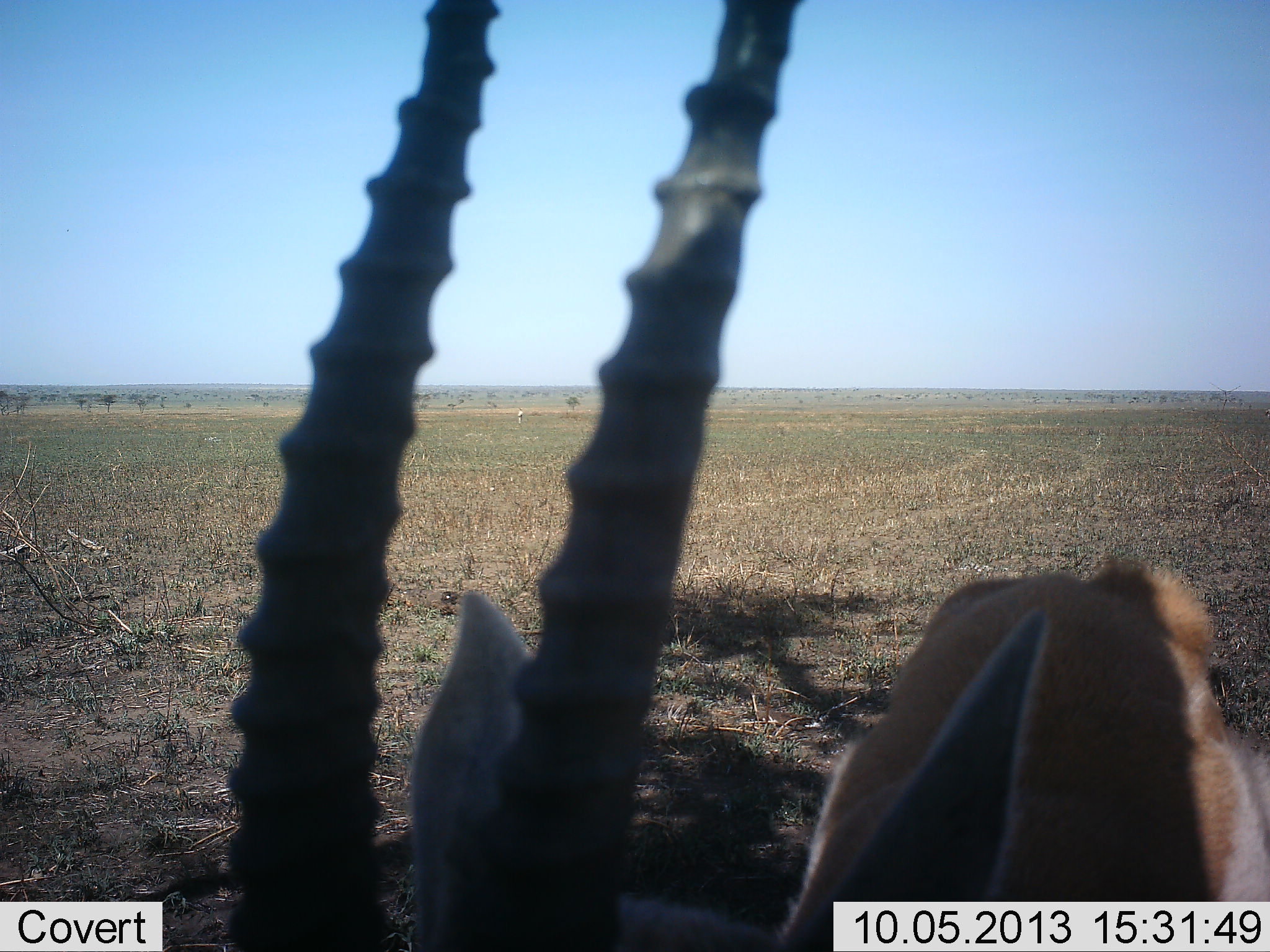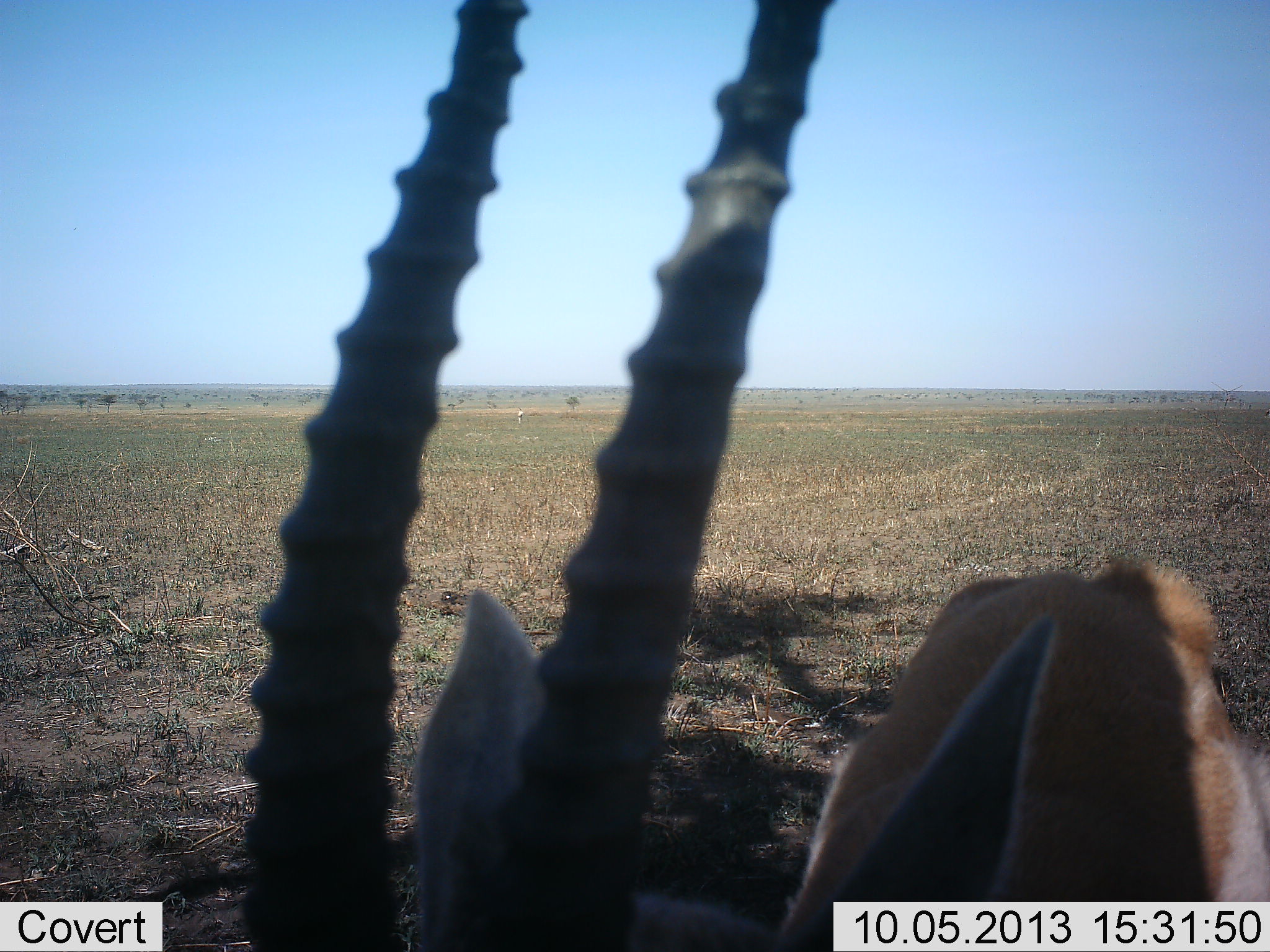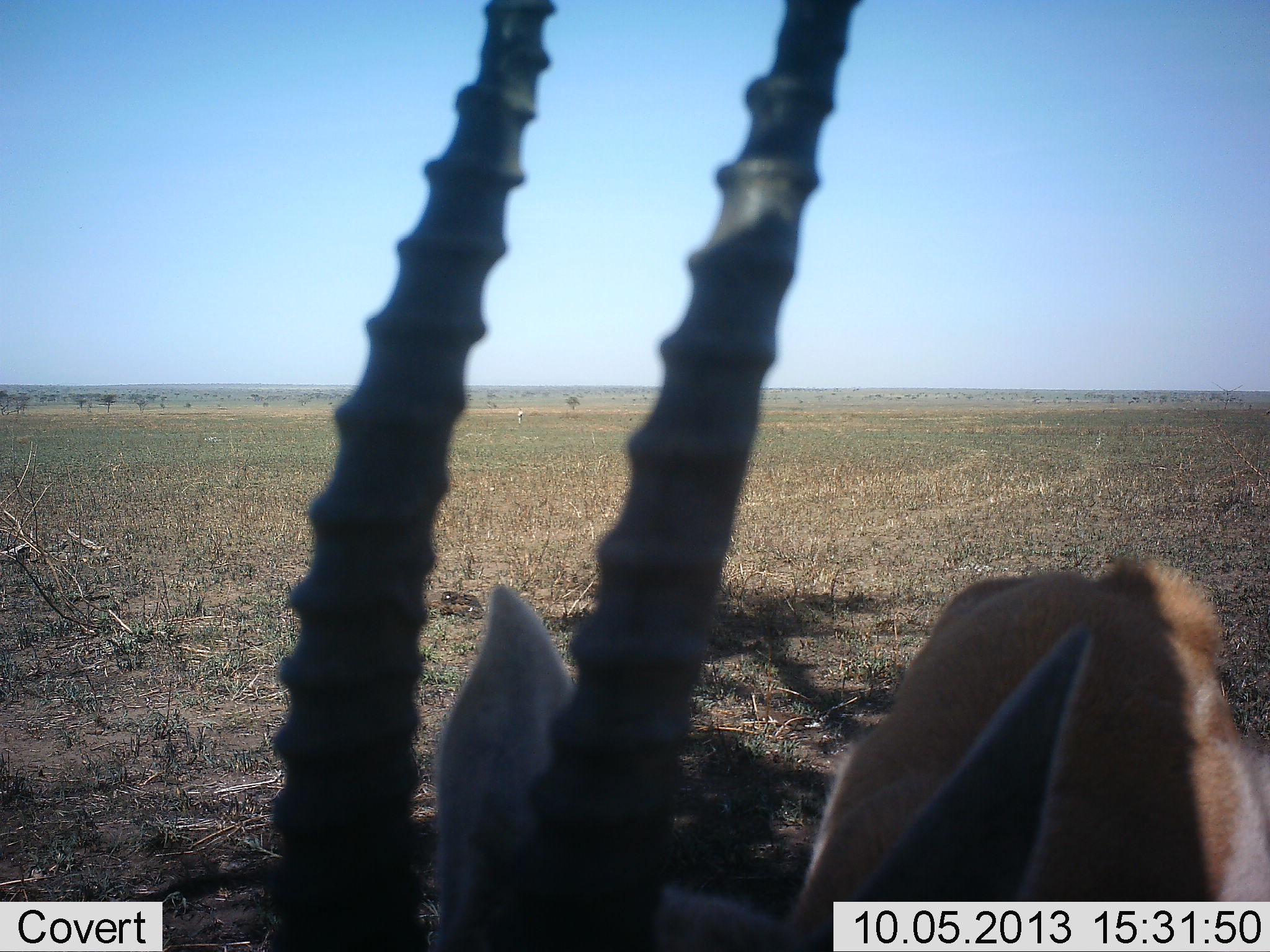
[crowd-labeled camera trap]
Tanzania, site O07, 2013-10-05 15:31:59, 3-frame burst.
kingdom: Animalia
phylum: Chordata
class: Mammalia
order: Artiodactyla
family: Bovidae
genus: Eudorcas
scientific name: Eudorcas thomsonii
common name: thomson's gazelle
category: gazellethomsons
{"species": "gazellethomsons (thomson's gazelle) (Eudorcas thomsonii)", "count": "1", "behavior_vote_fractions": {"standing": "100%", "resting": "0%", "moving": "0%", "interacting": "12%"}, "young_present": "0%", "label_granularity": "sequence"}